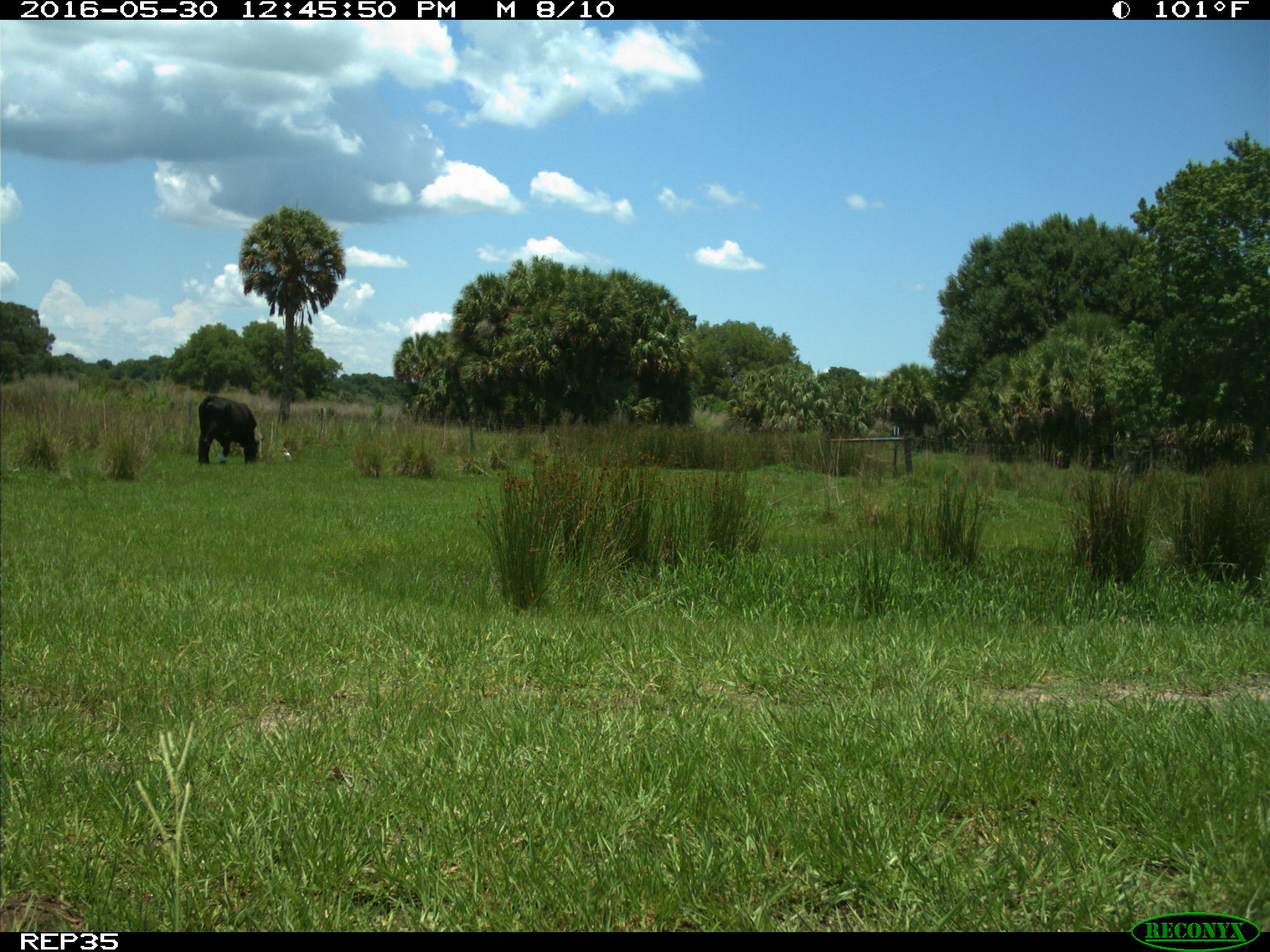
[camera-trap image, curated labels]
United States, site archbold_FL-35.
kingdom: Animalia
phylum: Chordata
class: Mammalia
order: Artiodactyla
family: Bovidae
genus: Bos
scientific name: Bos taurus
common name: domestic cow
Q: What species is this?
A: Bos taurus (domestic cow).